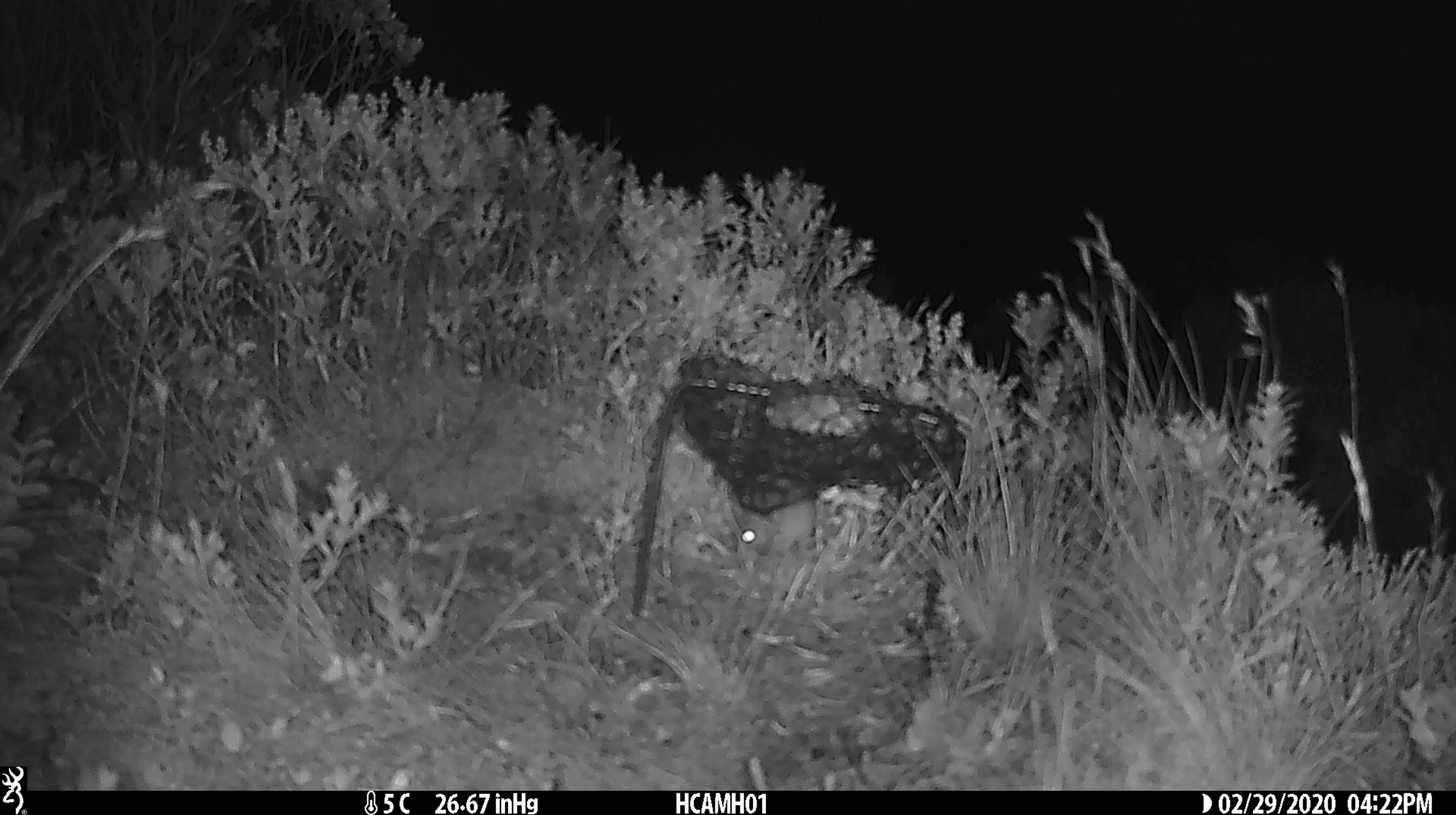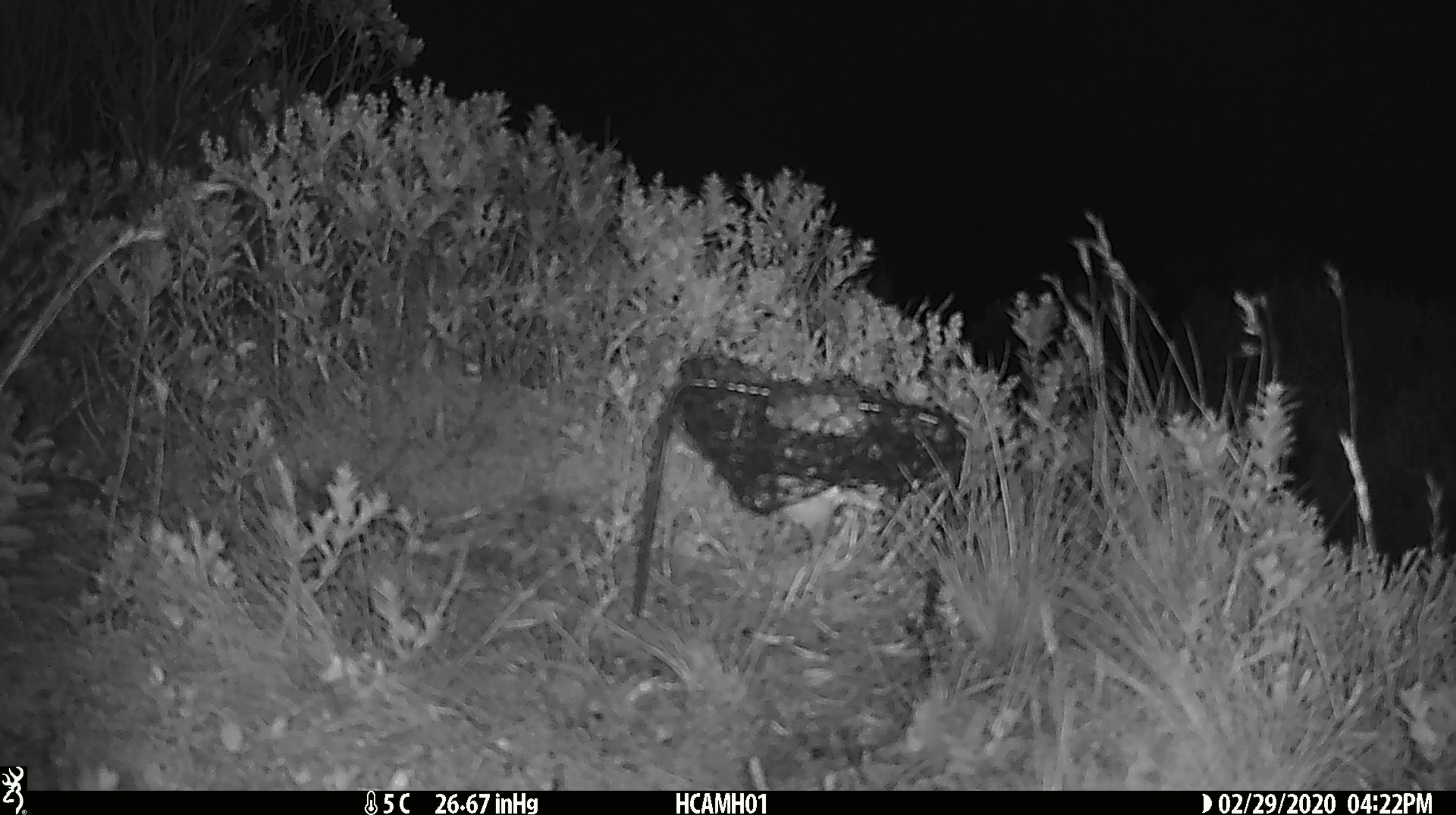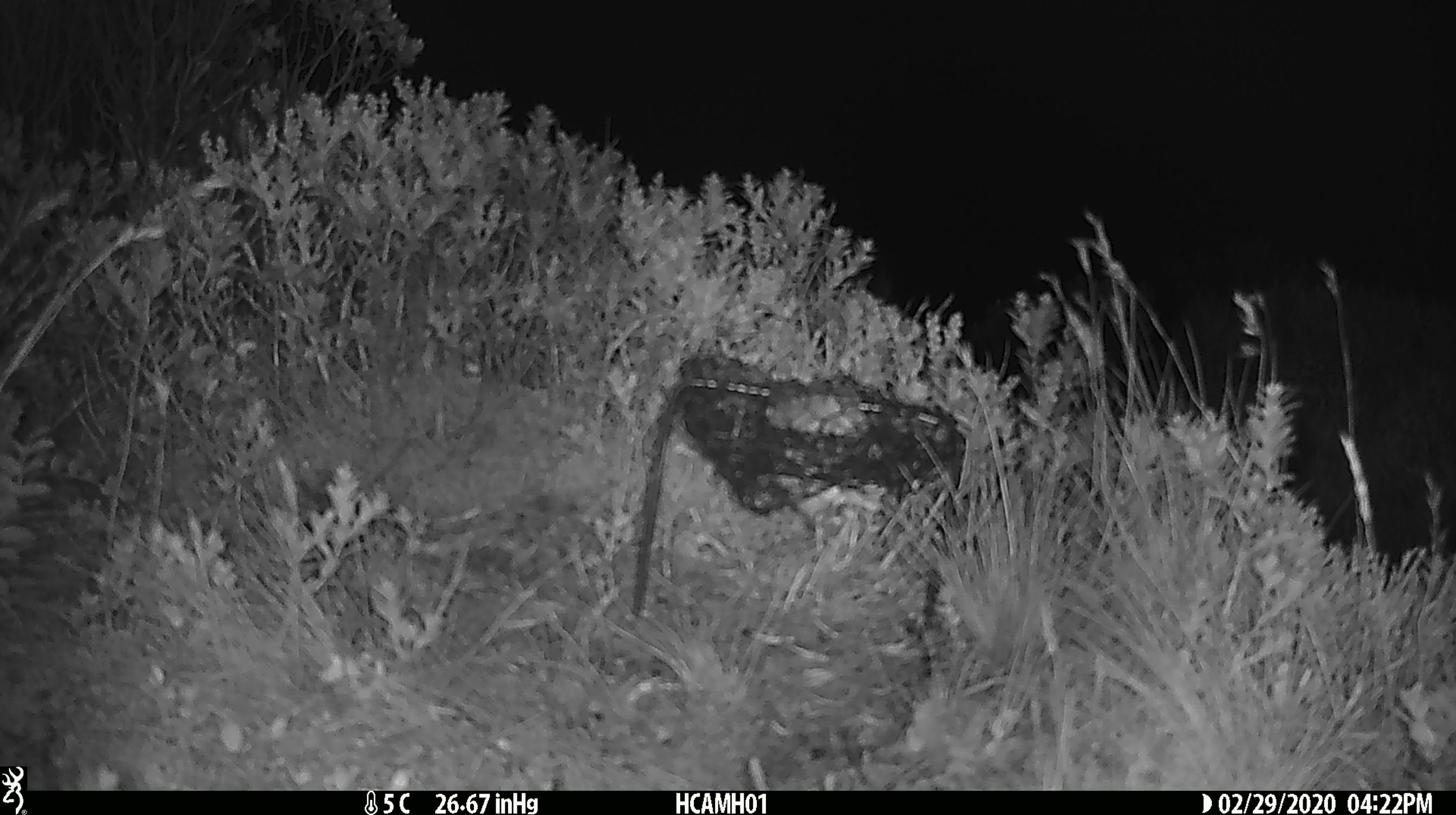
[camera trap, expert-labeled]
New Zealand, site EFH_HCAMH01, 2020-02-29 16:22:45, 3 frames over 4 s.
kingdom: Animalia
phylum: Chordata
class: Mammalia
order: Rodentia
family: Muridae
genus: Mus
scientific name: Mus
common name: mouse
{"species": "mouse (Mus)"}